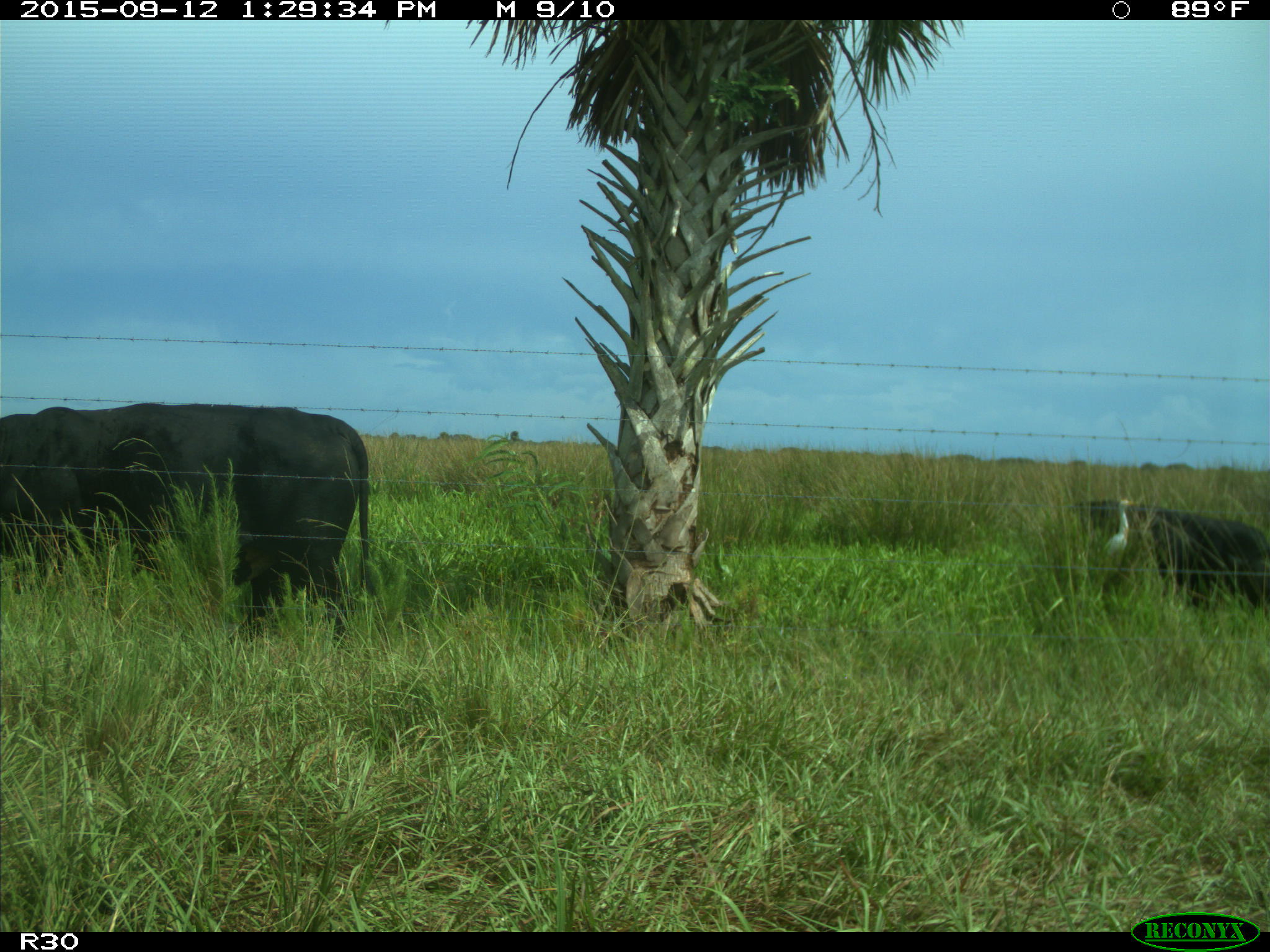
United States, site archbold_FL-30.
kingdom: Animalia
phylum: Chordata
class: Mammalia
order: Artiodactyla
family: Bovidae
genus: Bos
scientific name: Bos taurus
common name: domestic cow